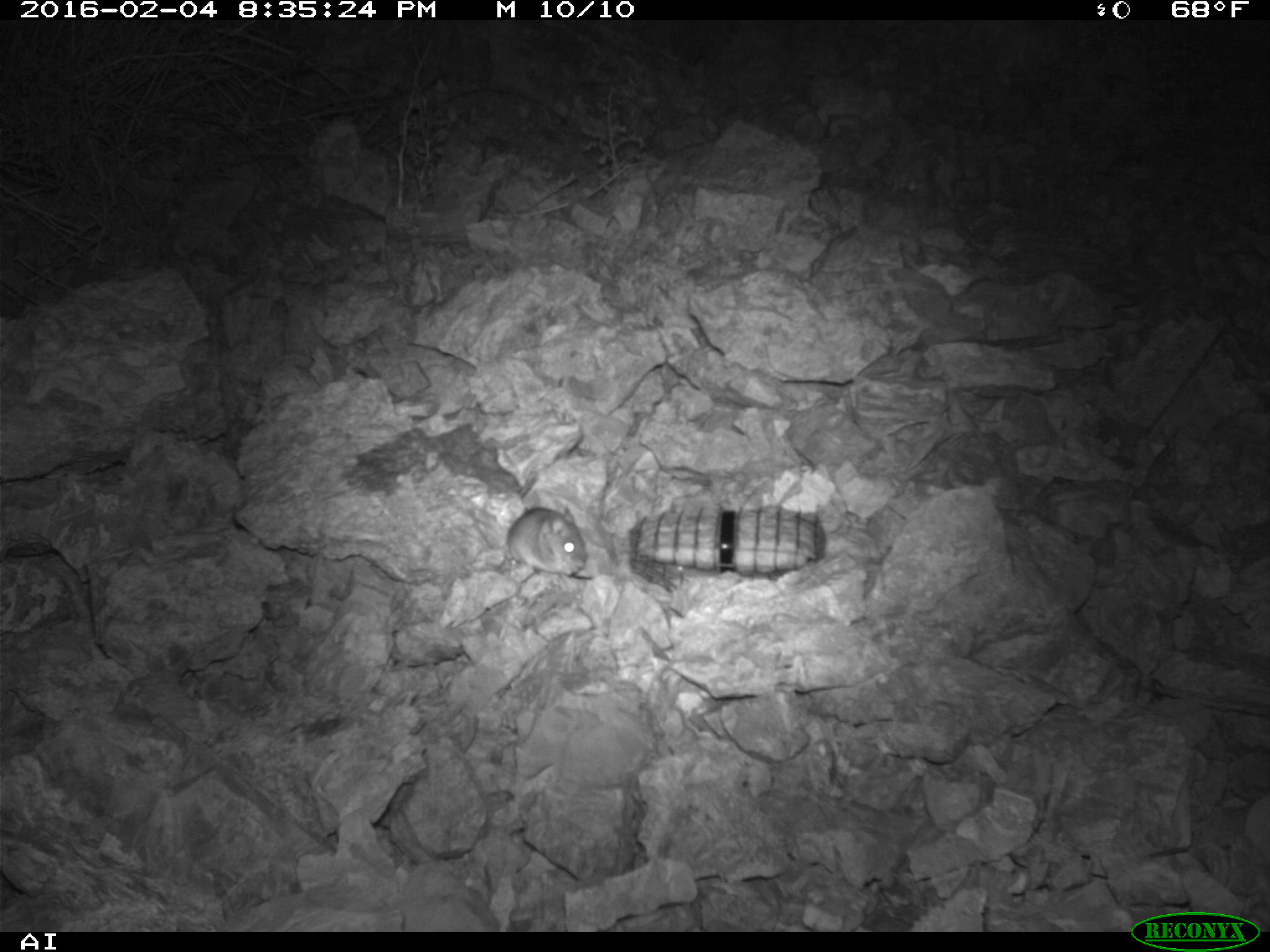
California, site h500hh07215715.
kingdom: Animalia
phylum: Chordata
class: Mammalia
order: Rodentia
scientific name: Rodentia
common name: rodent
Rodent (Rodentia).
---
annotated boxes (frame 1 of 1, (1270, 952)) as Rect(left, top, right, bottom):
rodent: Rect(506, 506, 586, 590)